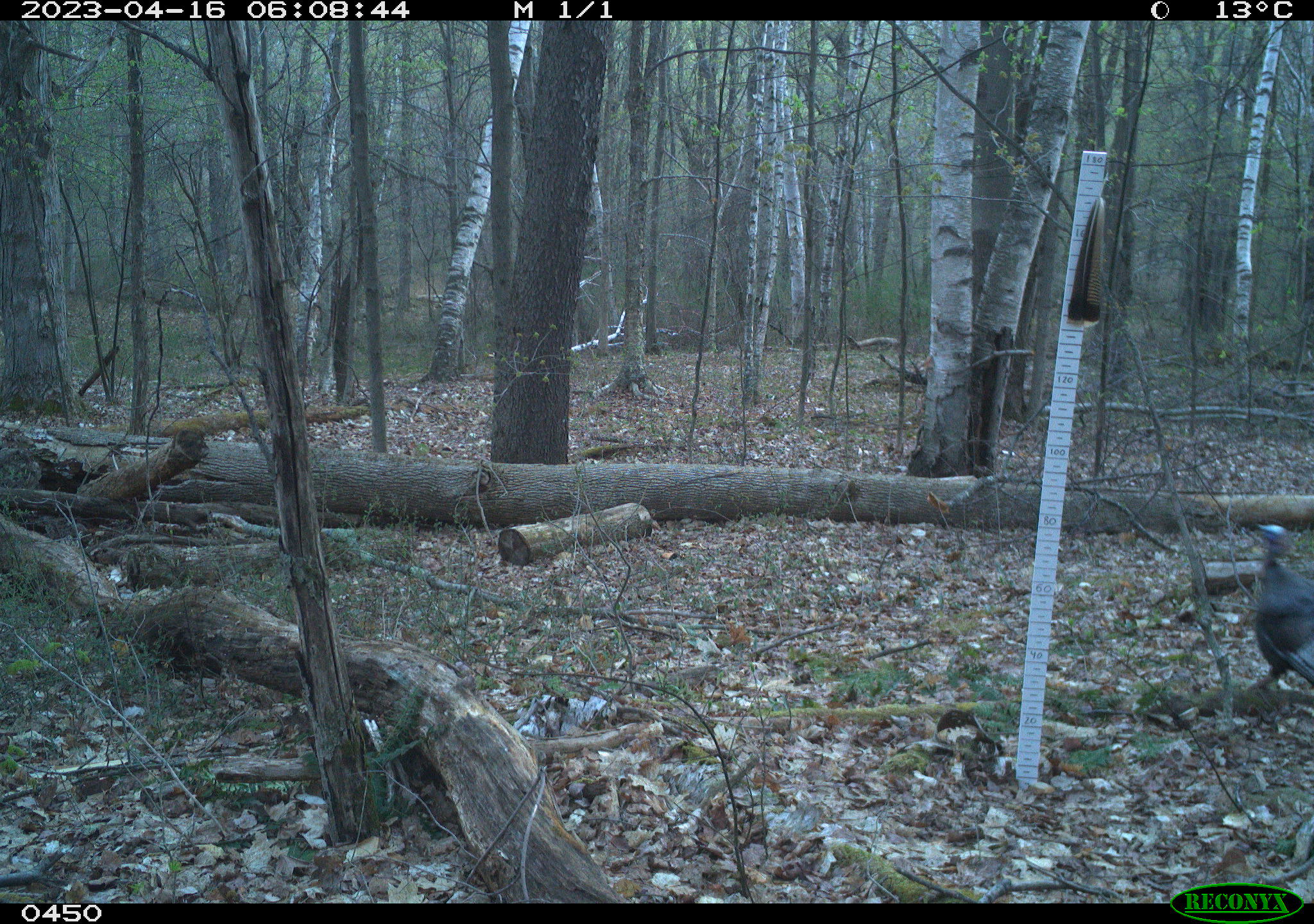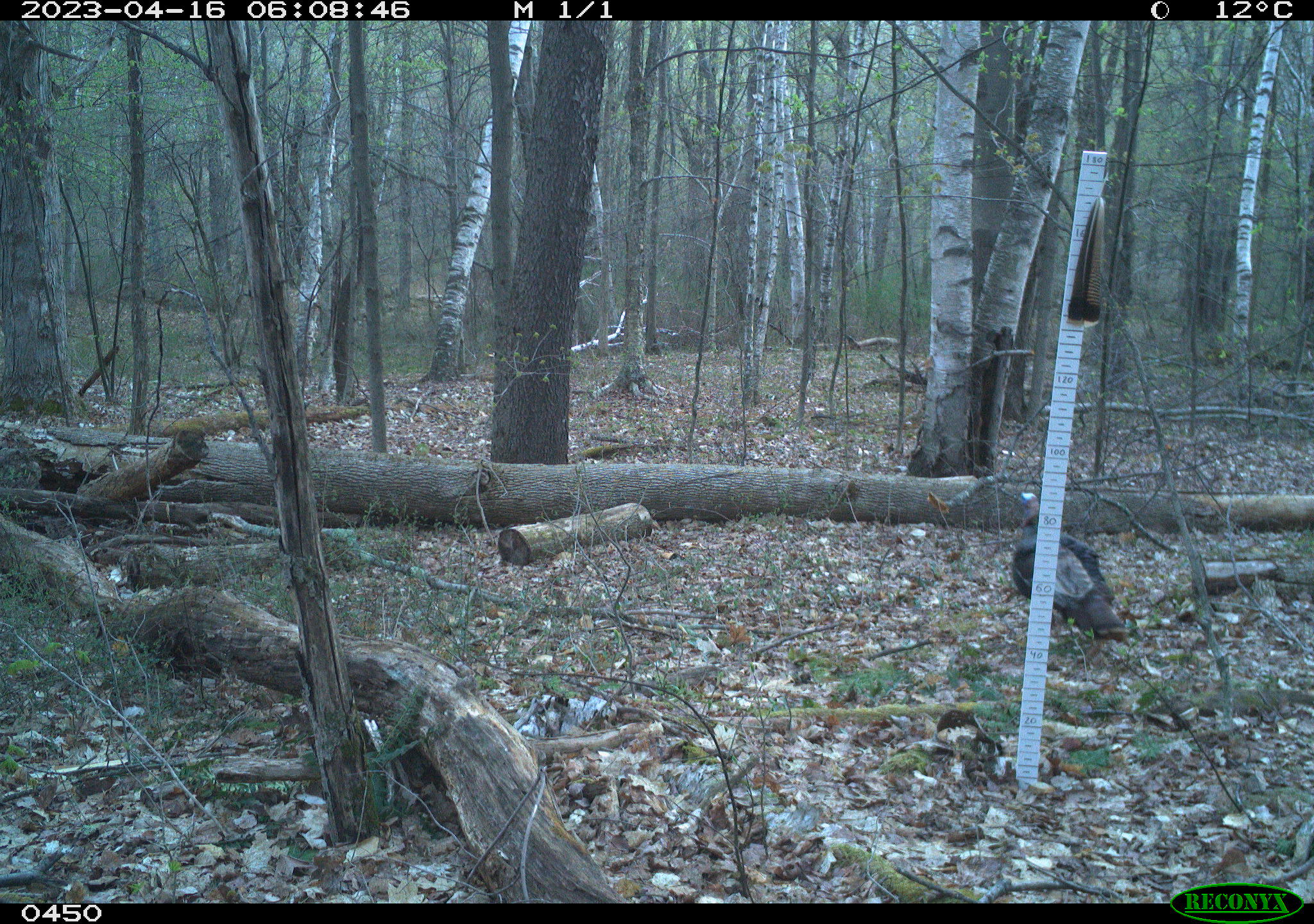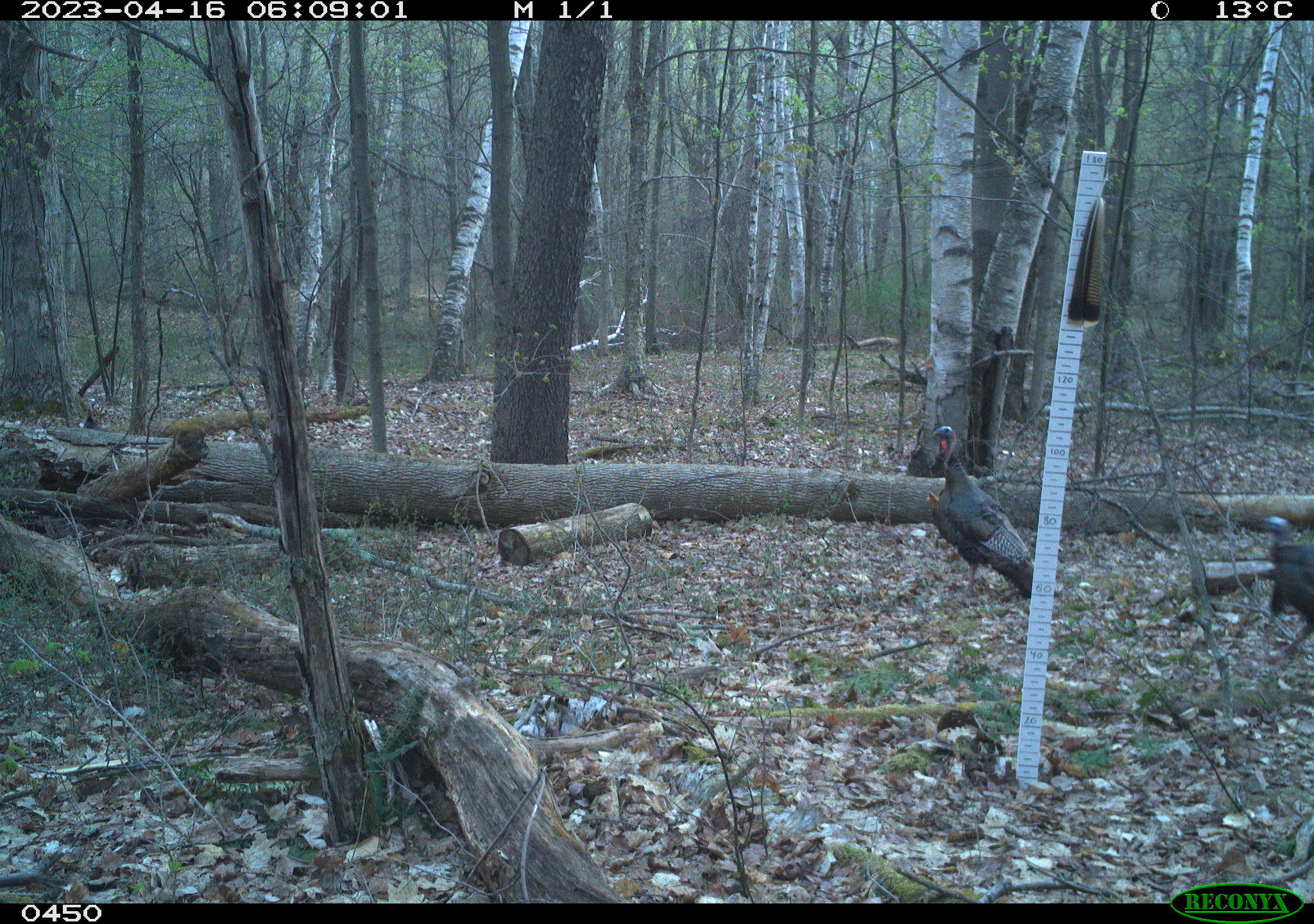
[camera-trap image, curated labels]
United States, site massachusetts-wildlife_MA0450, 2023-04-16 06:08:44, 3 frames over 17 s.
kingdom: Animalia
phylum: Chordata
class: Aves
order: Galliformes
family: Phasianidae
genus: Meleagris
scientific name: Meleagris gallopavo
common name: wild turkey